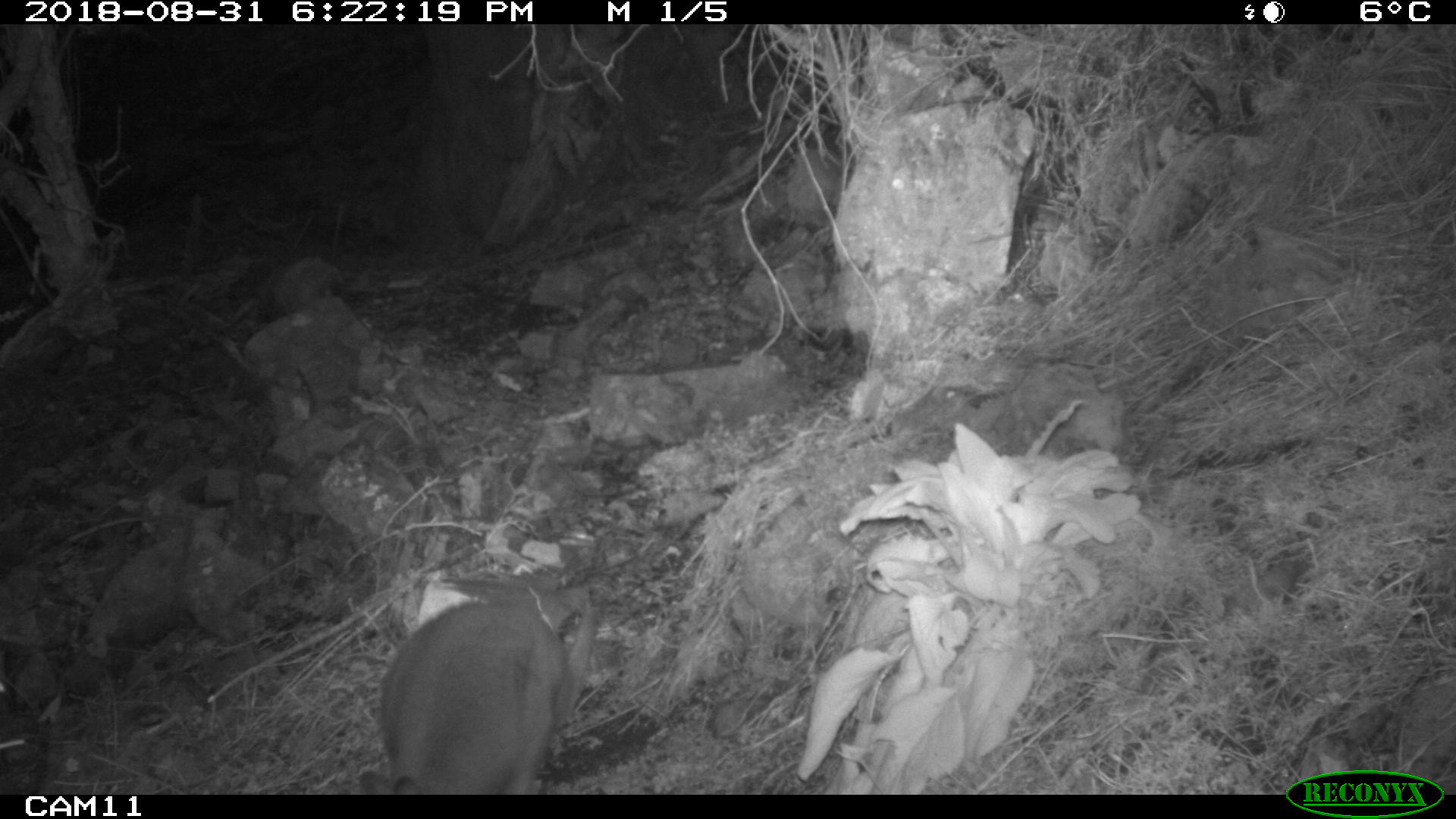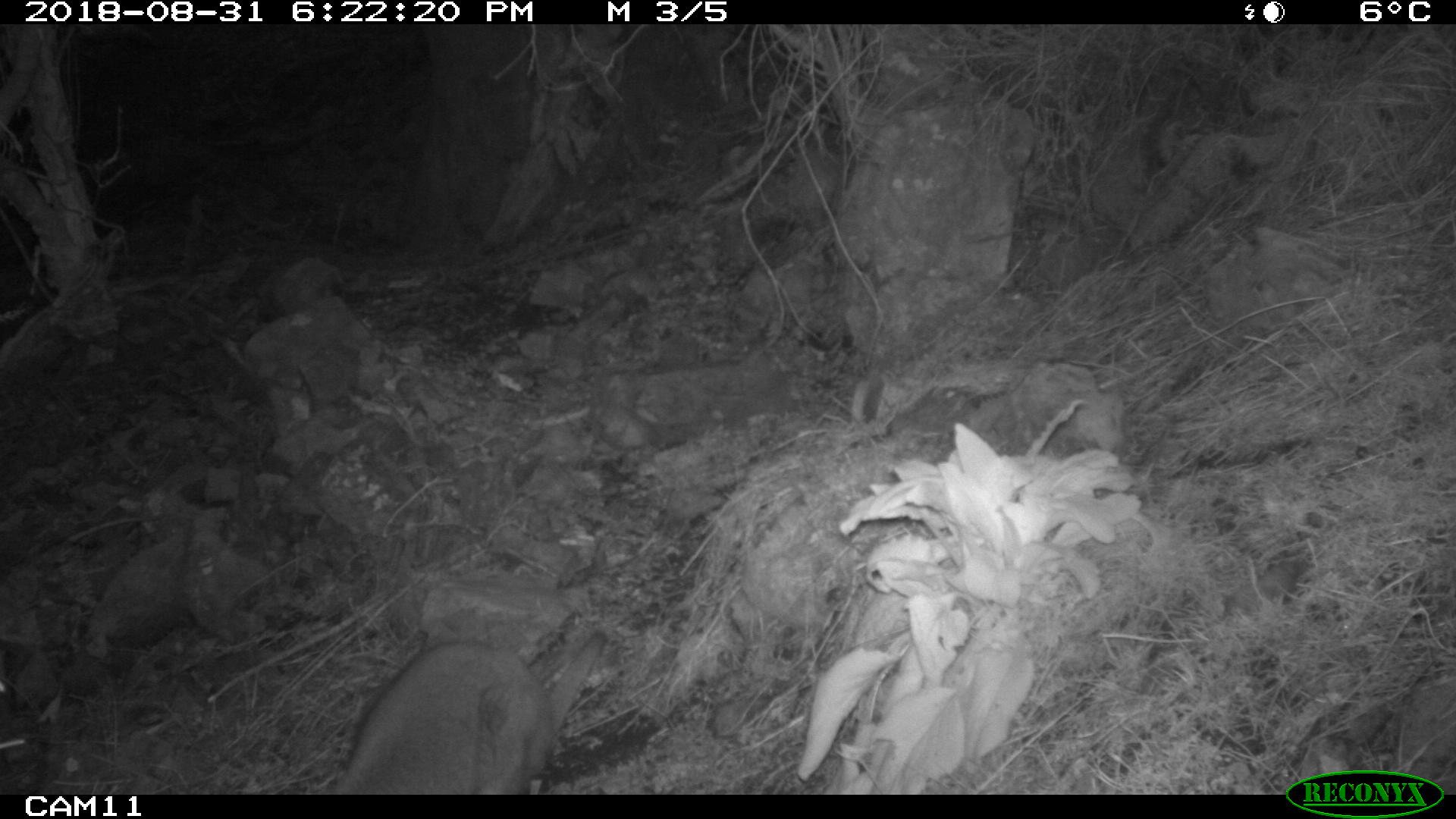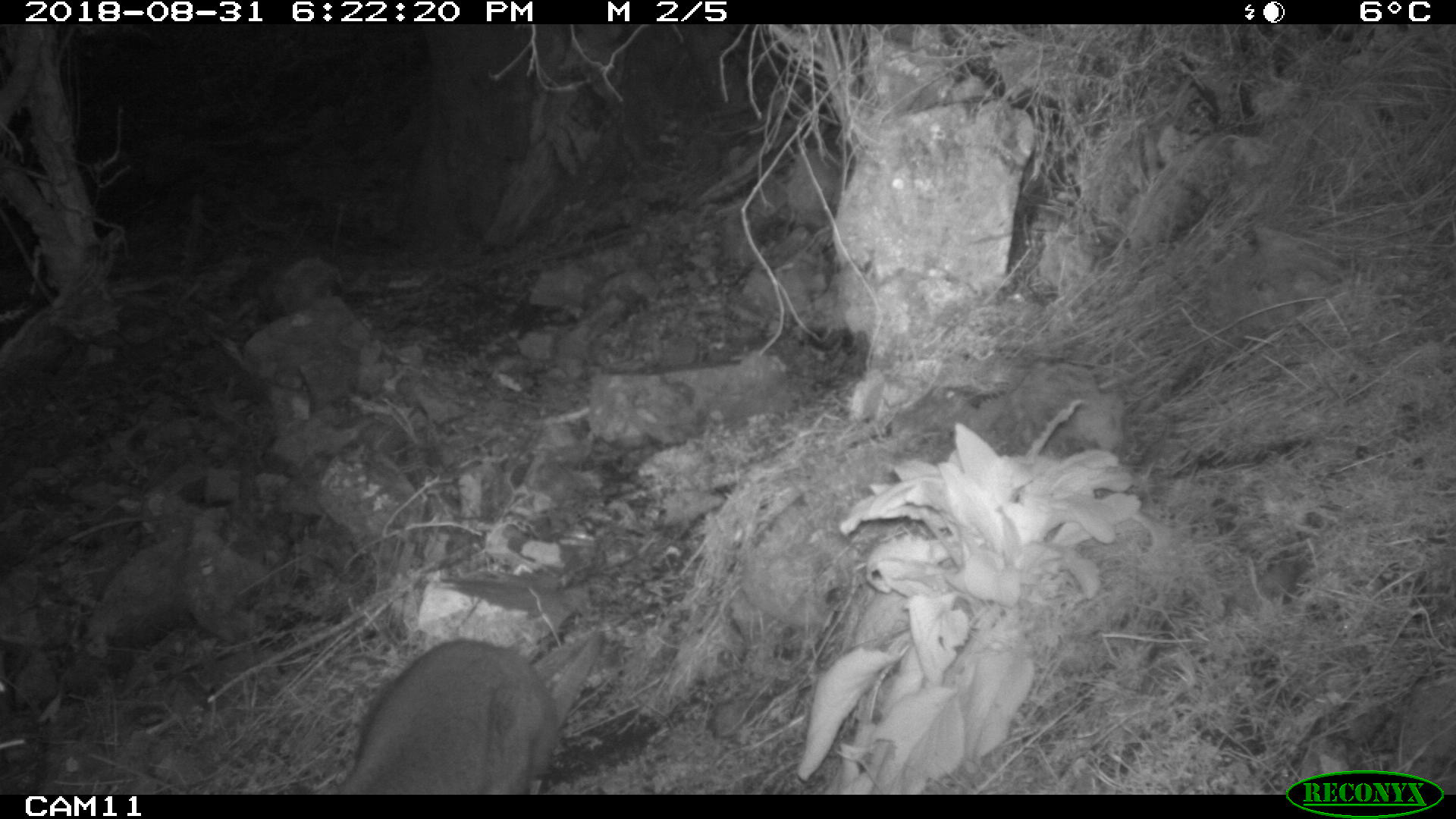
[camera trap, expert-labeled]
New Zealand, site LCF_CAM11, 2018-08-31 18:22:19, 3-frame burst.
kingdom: Animalia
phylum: Chordata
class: Mammalia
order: Diprotodontia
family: Macropodidae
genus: Notamacropus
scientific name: Notamacropus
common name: wallaby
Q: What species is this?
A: Wallaby (Notamacropus).